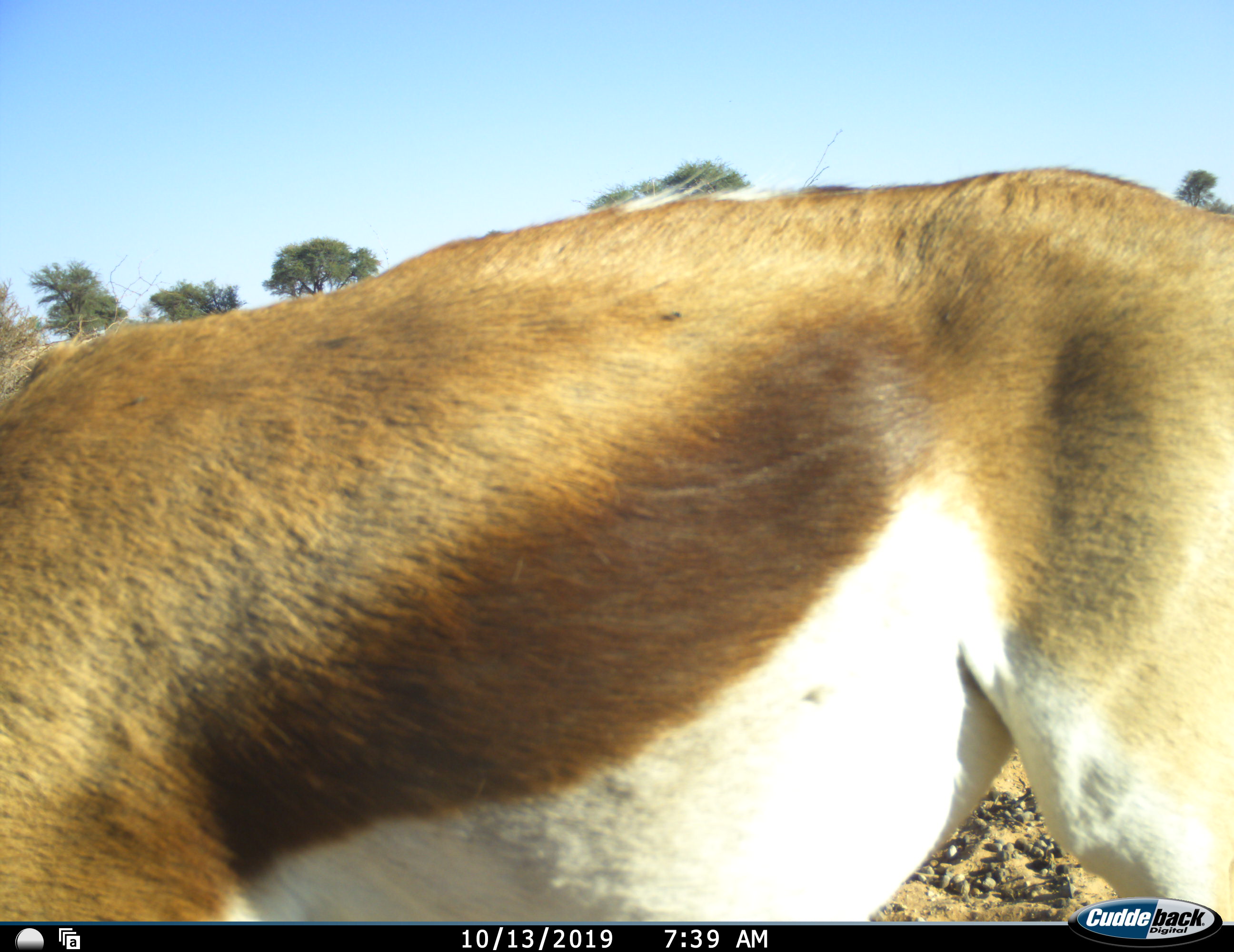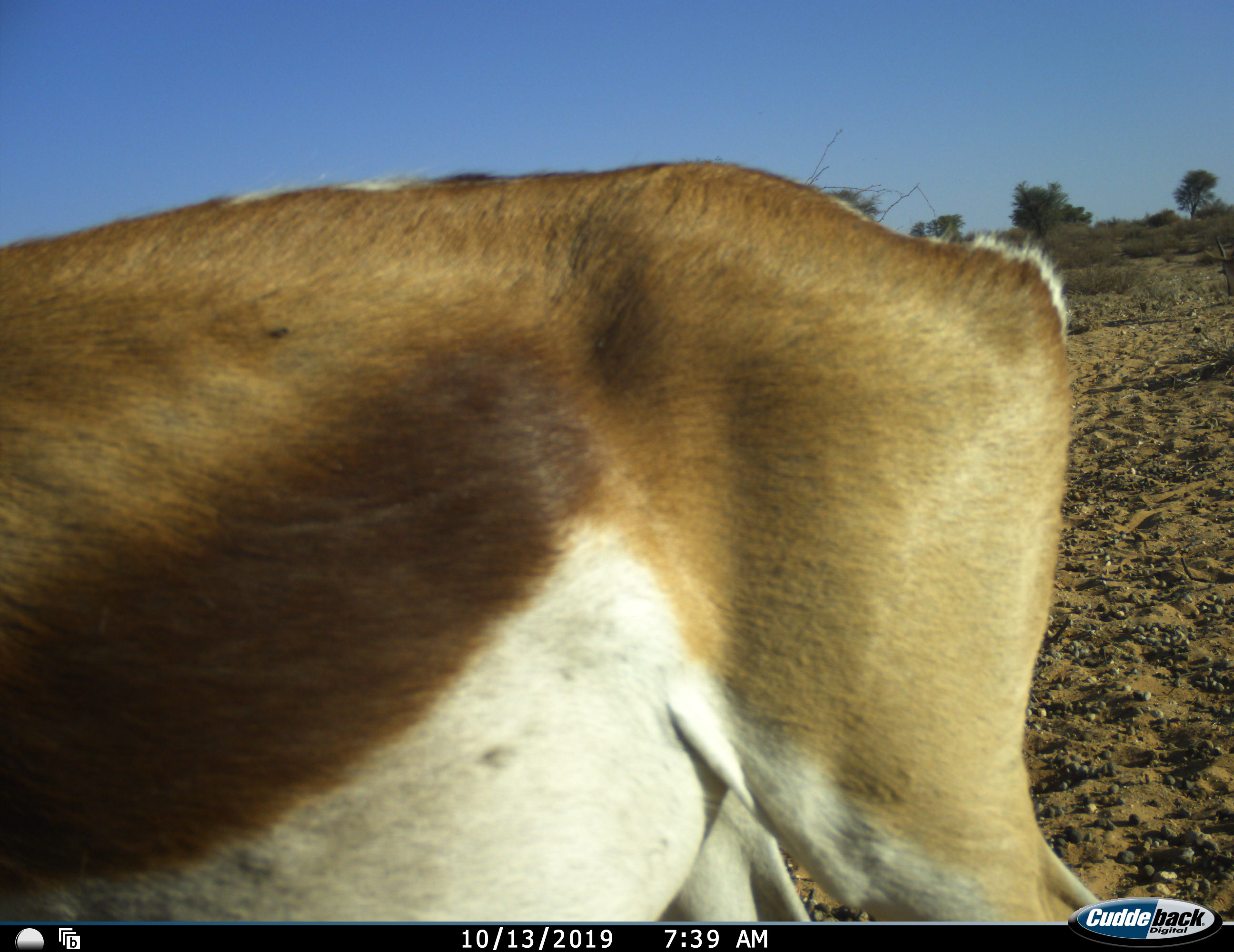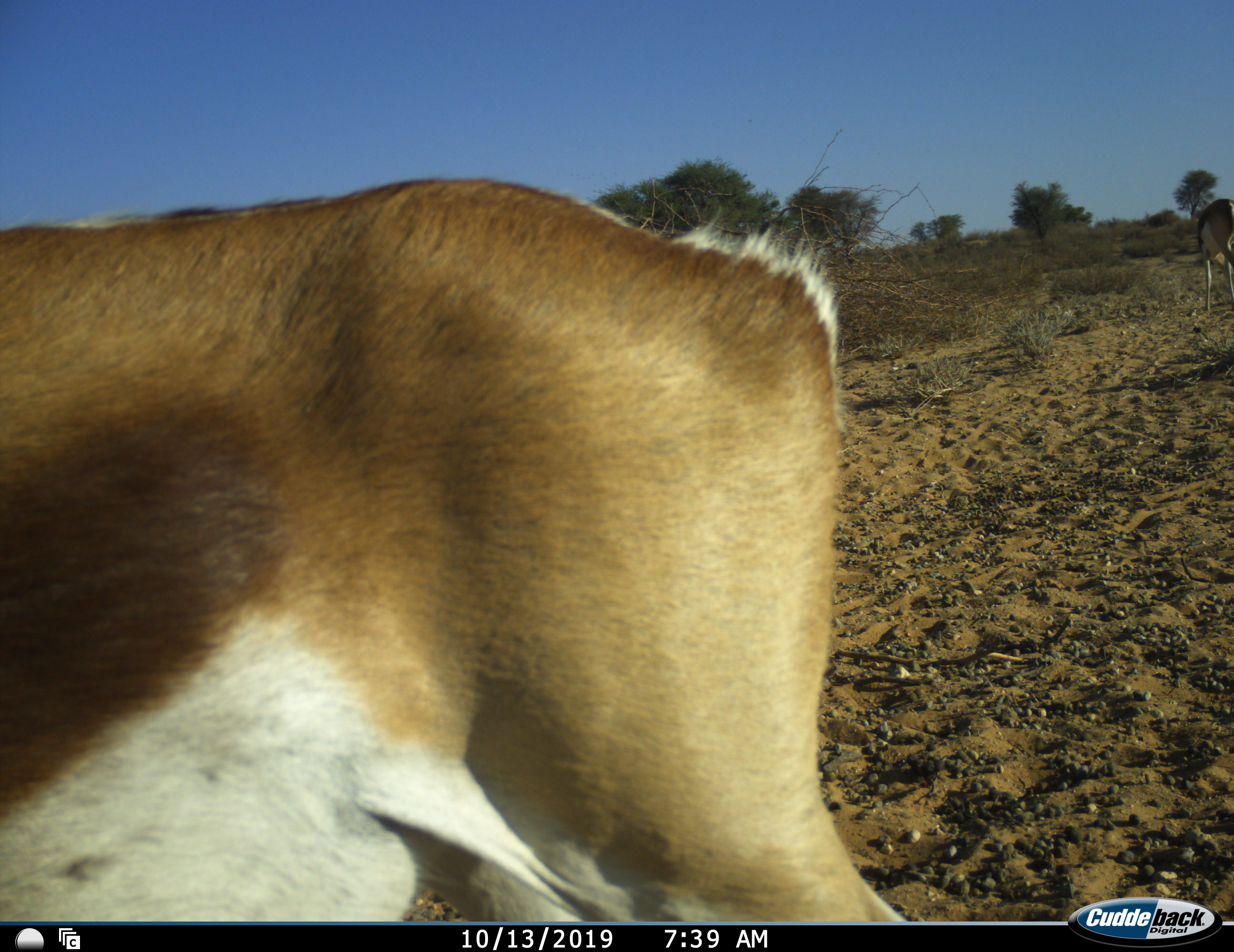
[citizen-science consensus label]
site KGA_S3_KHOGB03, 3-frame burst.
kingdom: Animalia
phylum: Chordata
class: Mammalia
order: Artiodactyla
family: Bovidae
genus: Antidorcas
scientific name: Antidorcas marsupialis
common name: springbok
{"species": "springbok (Antidorcas marsupialis)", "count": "1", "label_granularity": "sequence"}